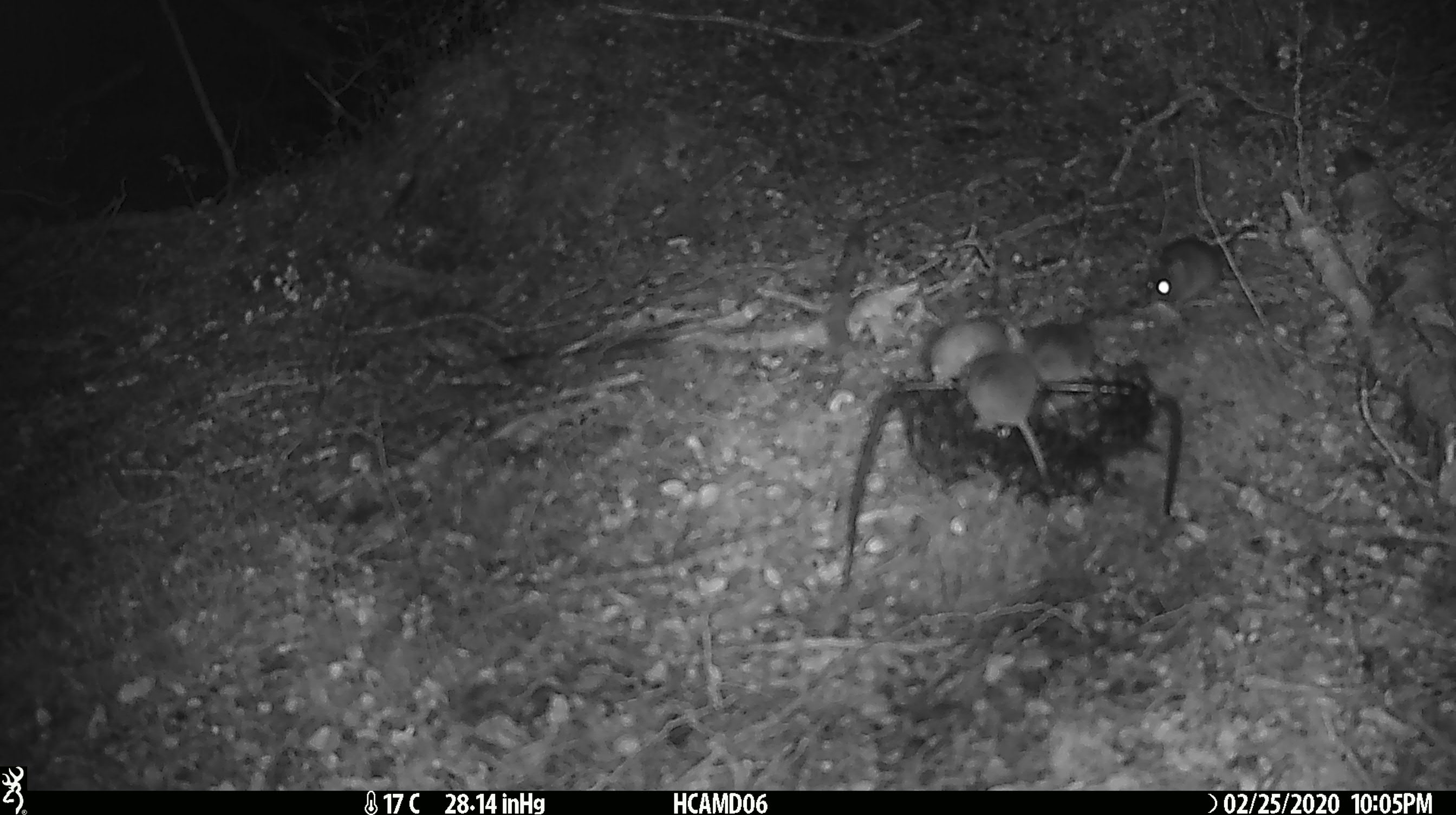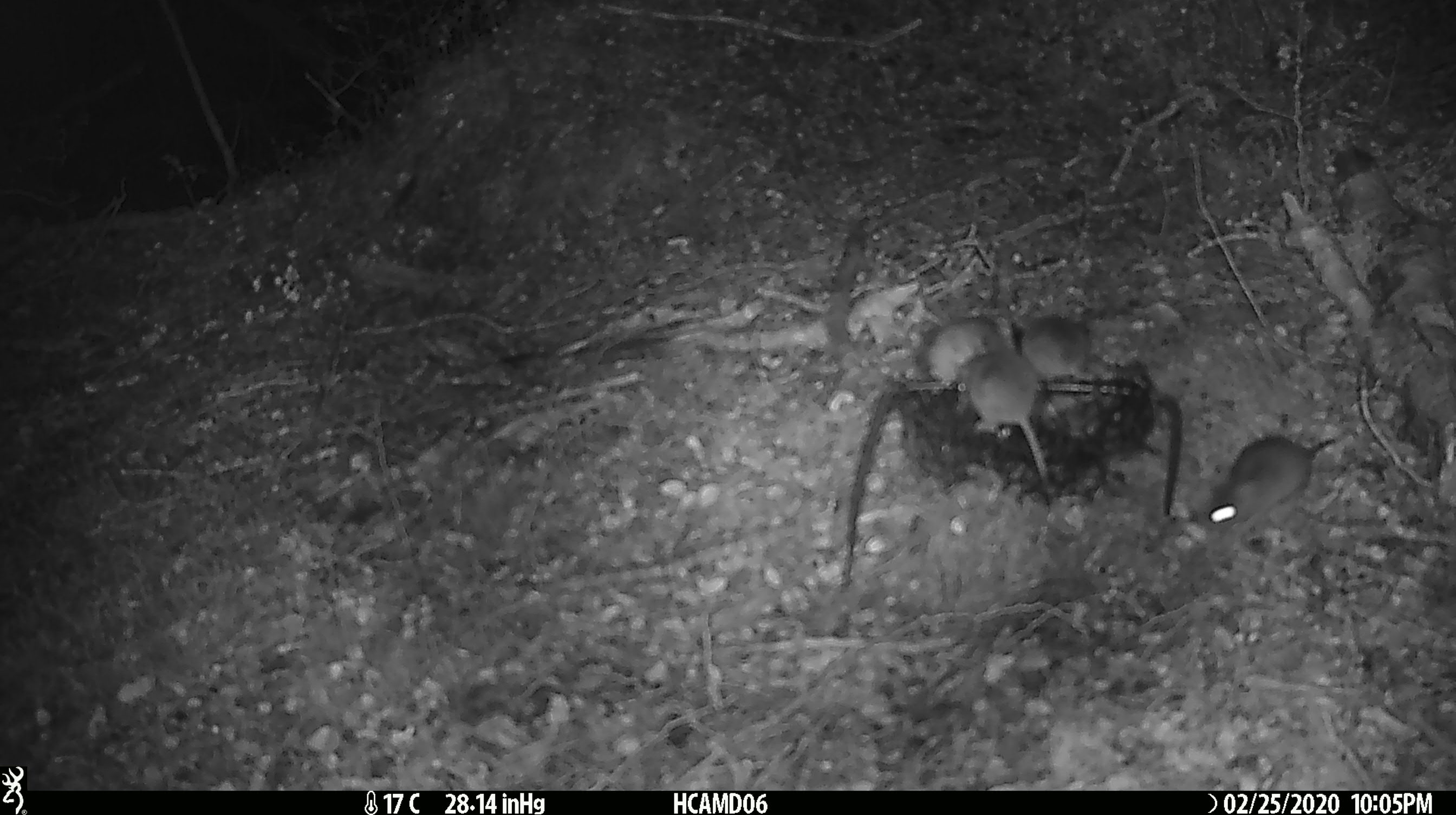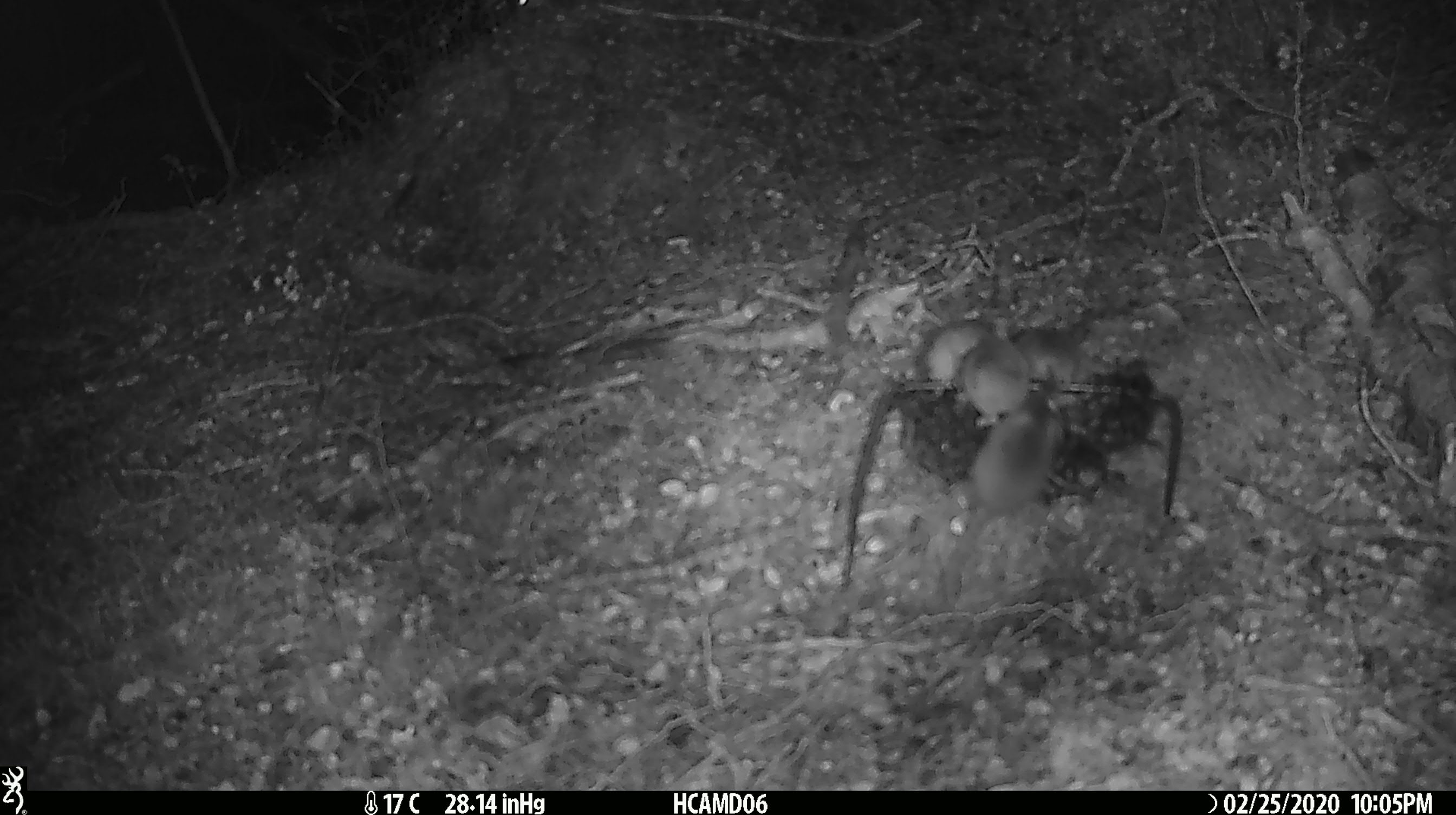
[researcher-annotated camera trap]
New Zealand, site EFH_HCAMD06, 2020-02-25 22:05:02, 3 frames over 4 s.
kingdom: Animalia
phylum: Chordata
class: Mammalia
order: Rodentia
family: Muridae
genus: Mus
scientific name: Mus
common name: mouse